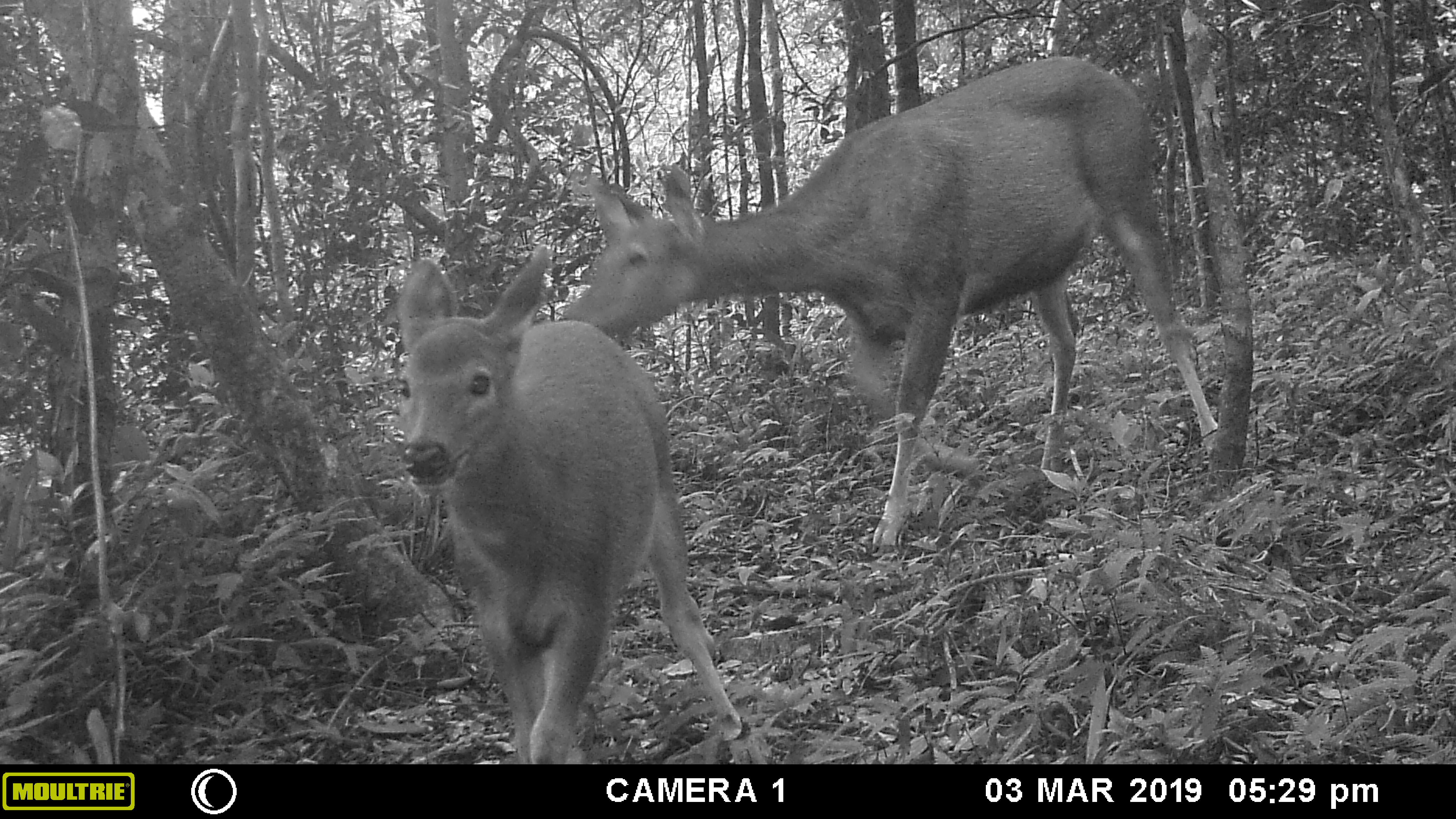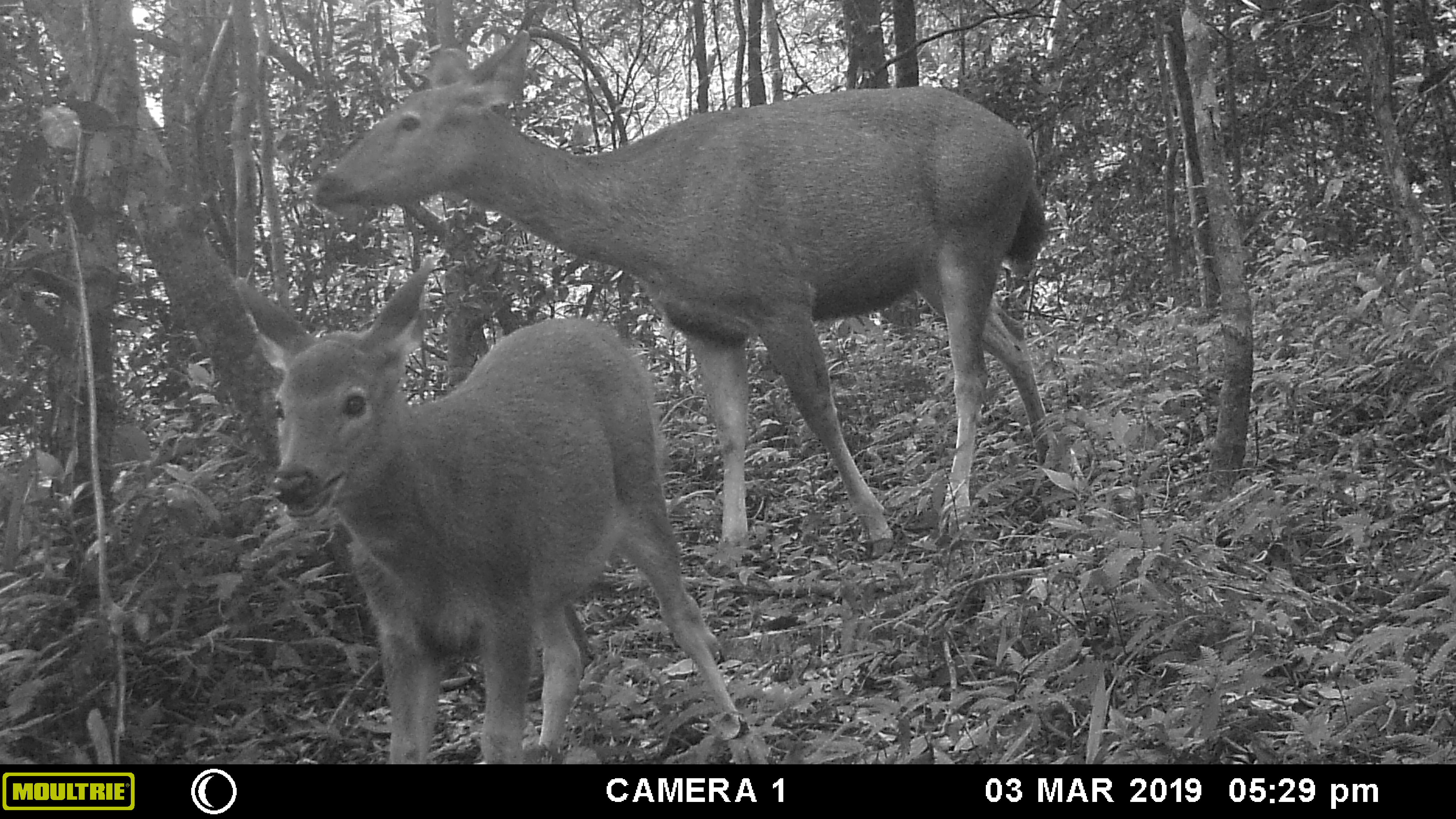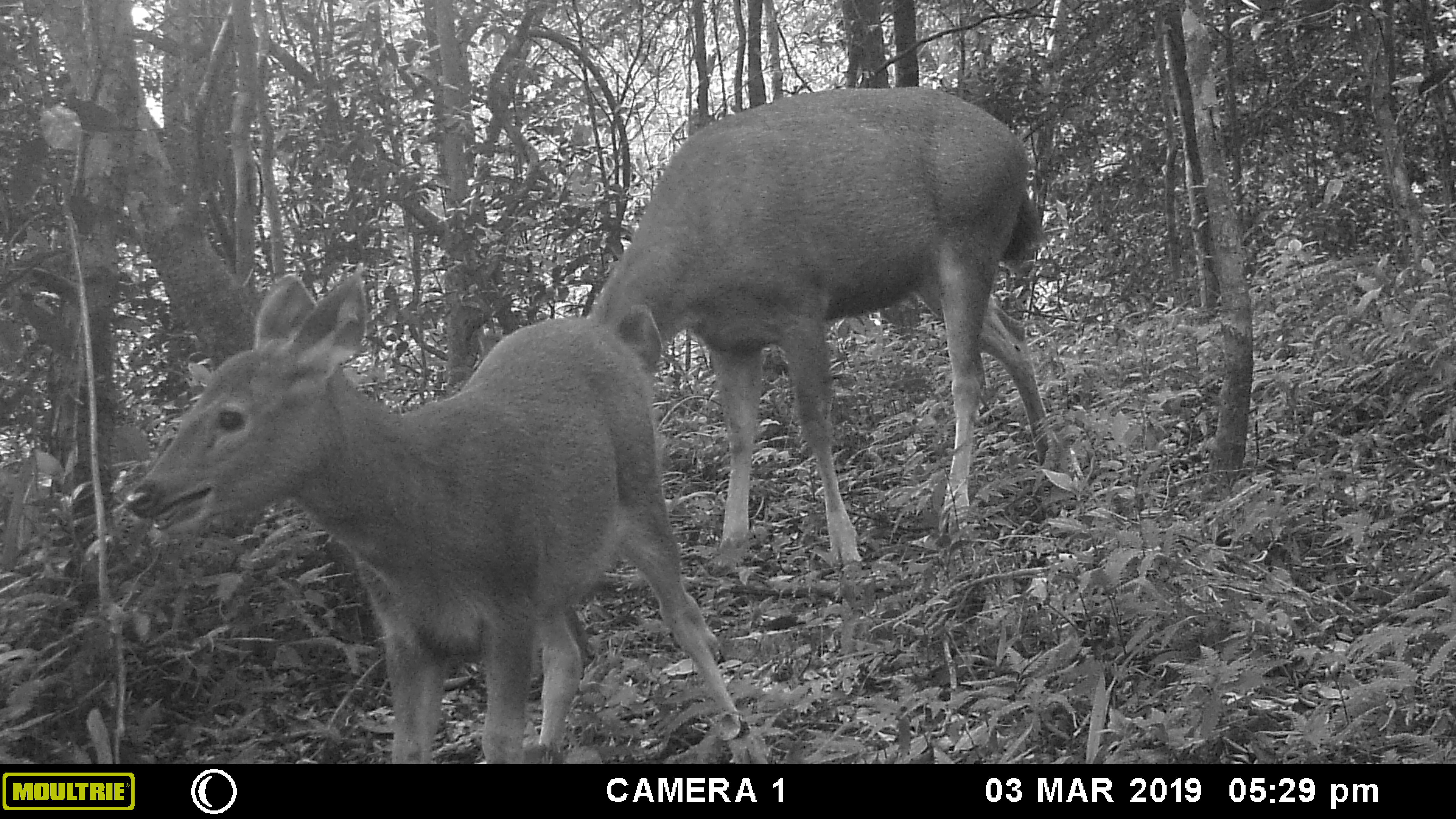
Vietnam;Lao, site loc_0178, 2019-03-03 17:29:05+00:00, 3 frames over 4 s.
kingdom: Animalia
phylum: Chordata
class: Mammalia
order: Artiodactyla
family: Cervidae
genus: Rusa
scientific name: Rusa unicolor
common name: sambar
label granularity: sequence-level